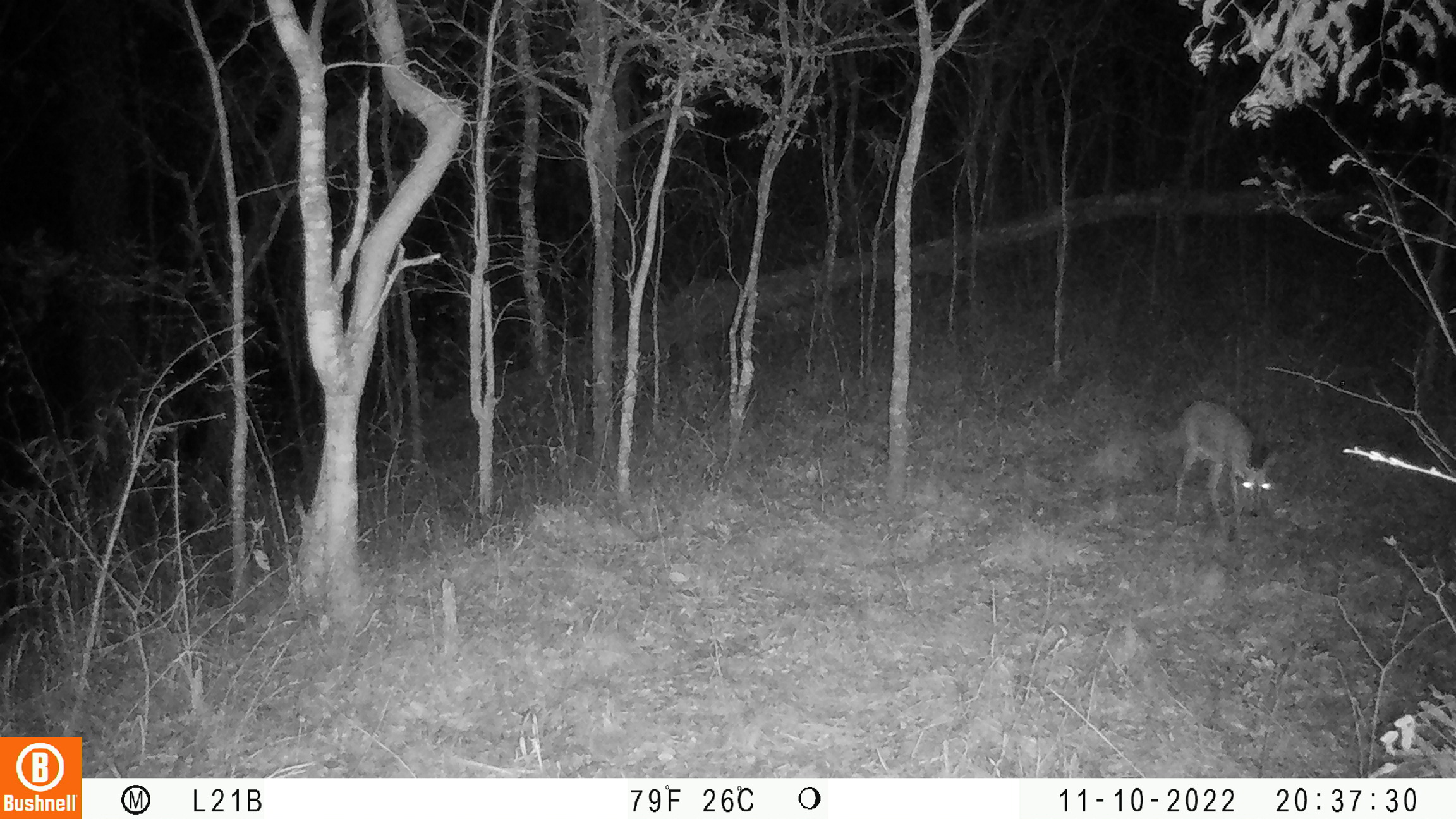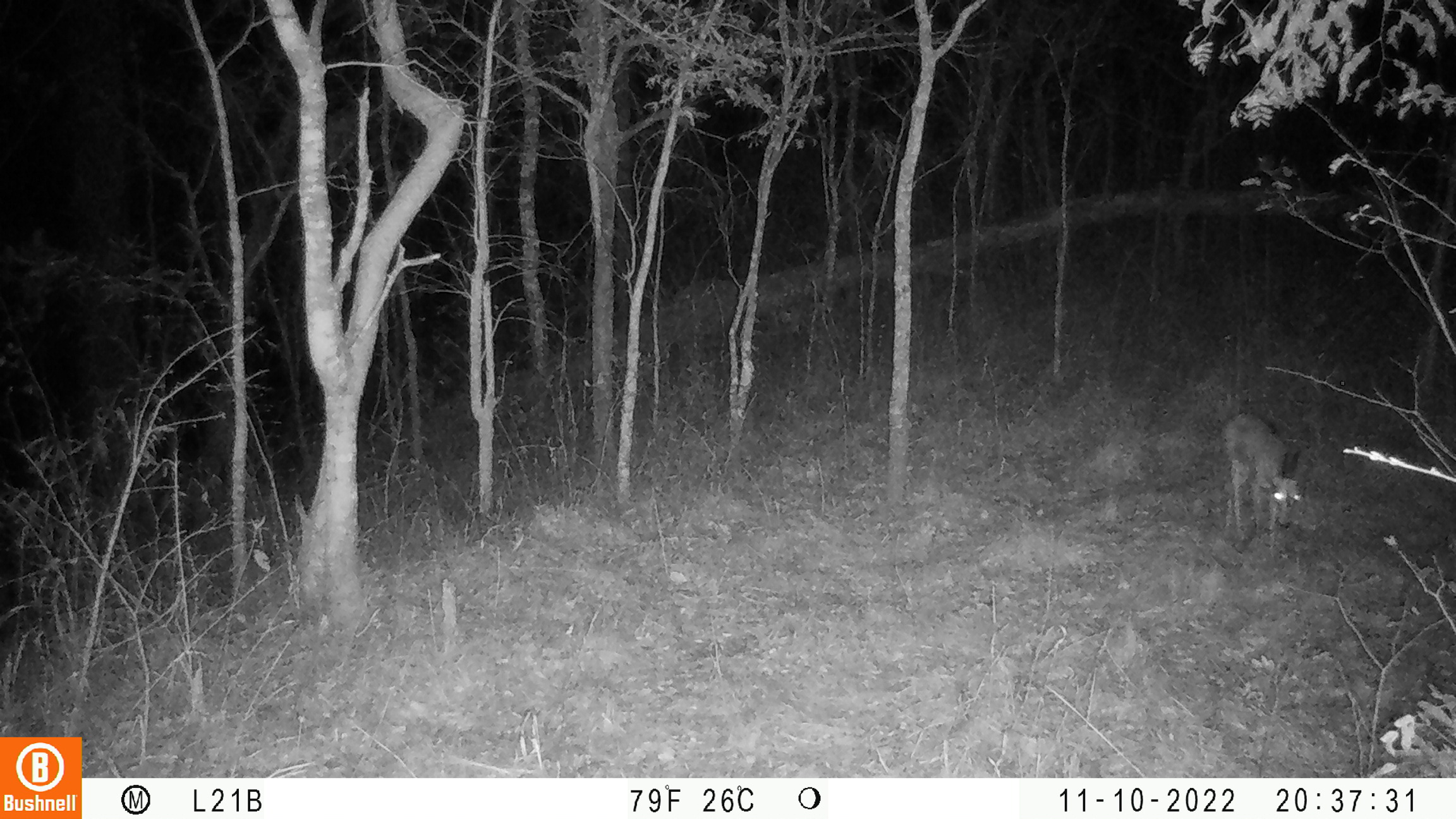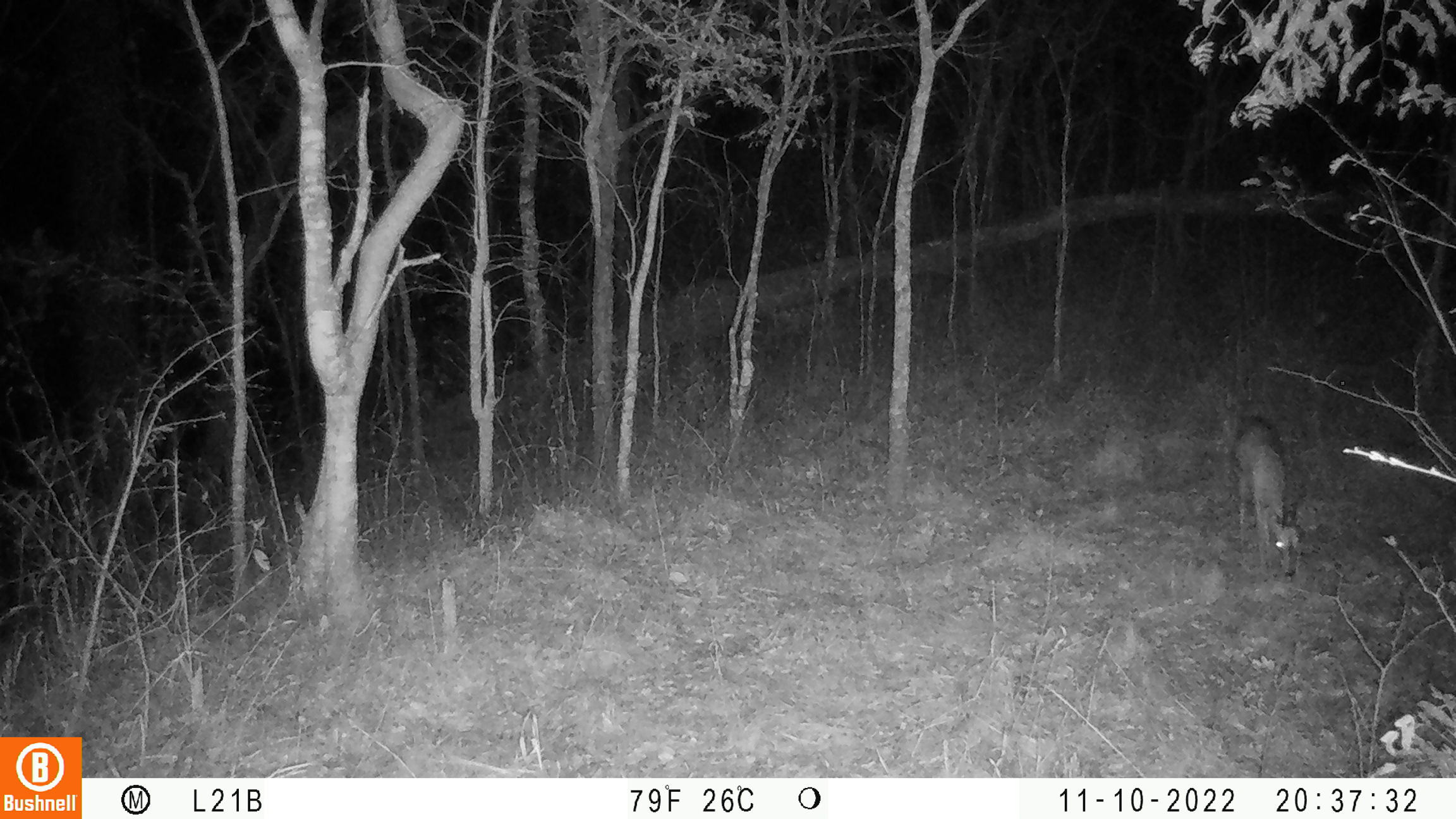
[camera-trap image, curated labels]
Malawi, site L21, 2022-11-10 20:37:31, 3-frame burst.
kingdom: Animalia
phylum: Chordata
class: Mammalia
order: Artiodactyla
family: Bovidae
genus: Sylvicapra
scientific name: Sylvicapra grimmia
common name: common duiker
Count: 1.